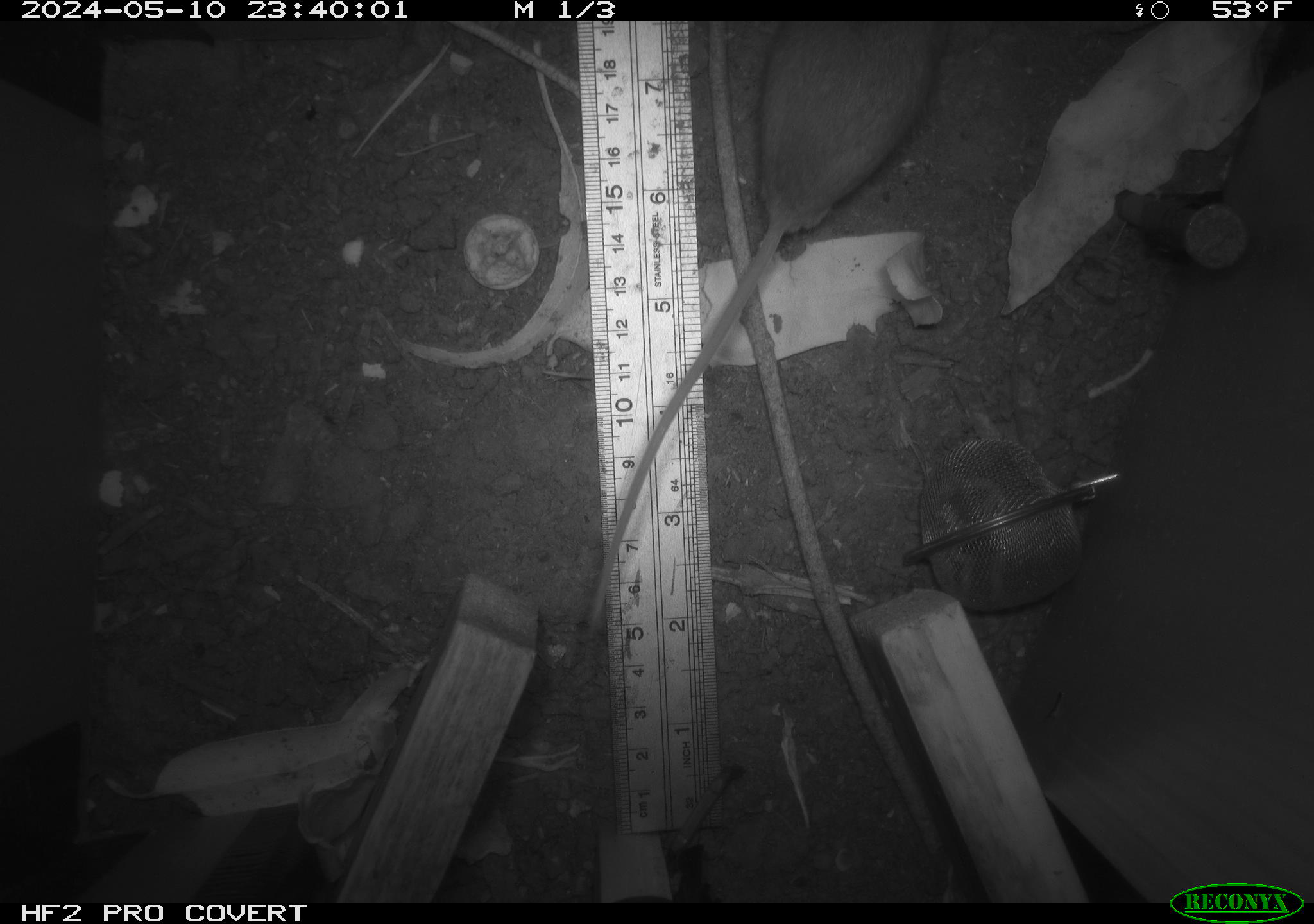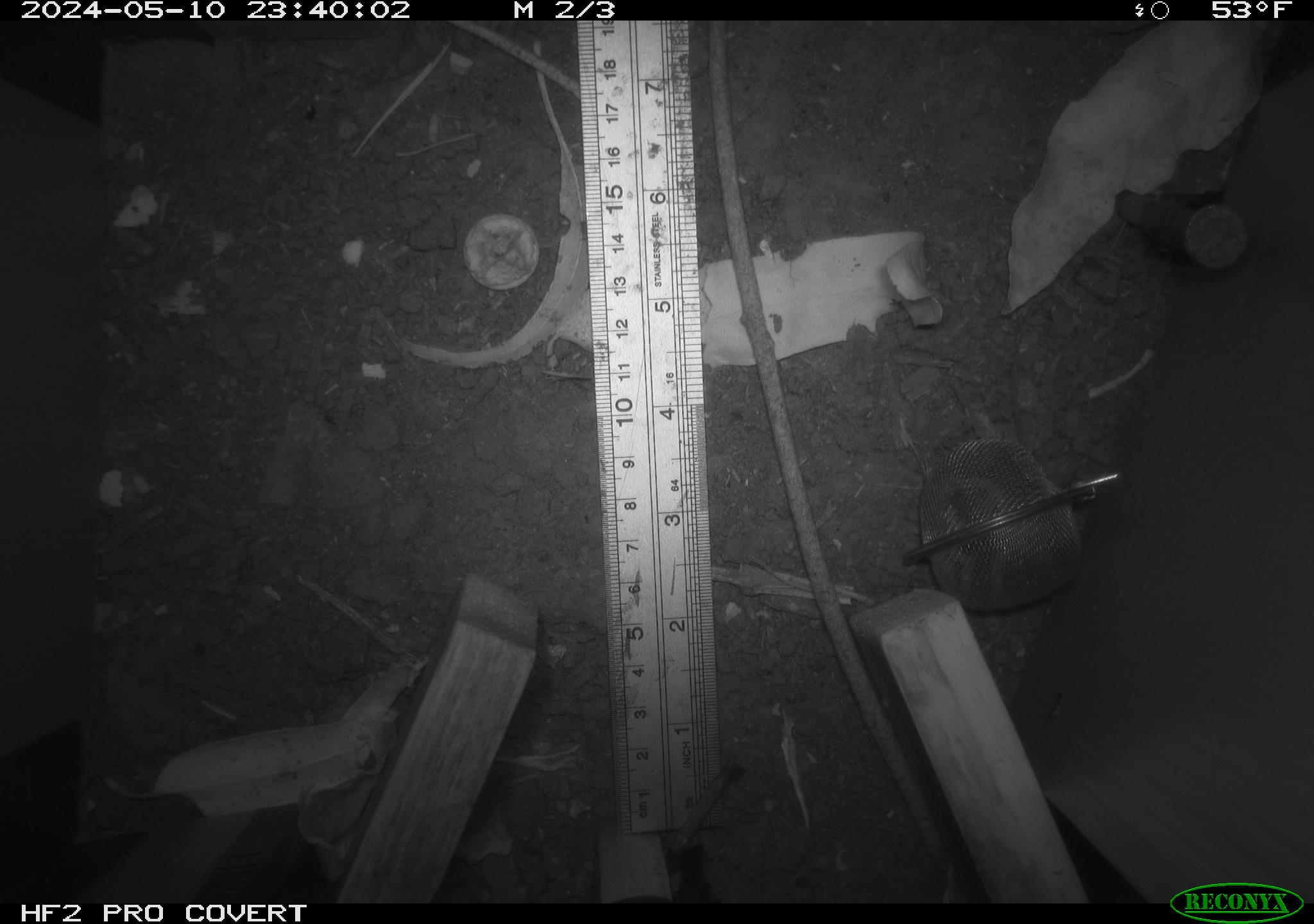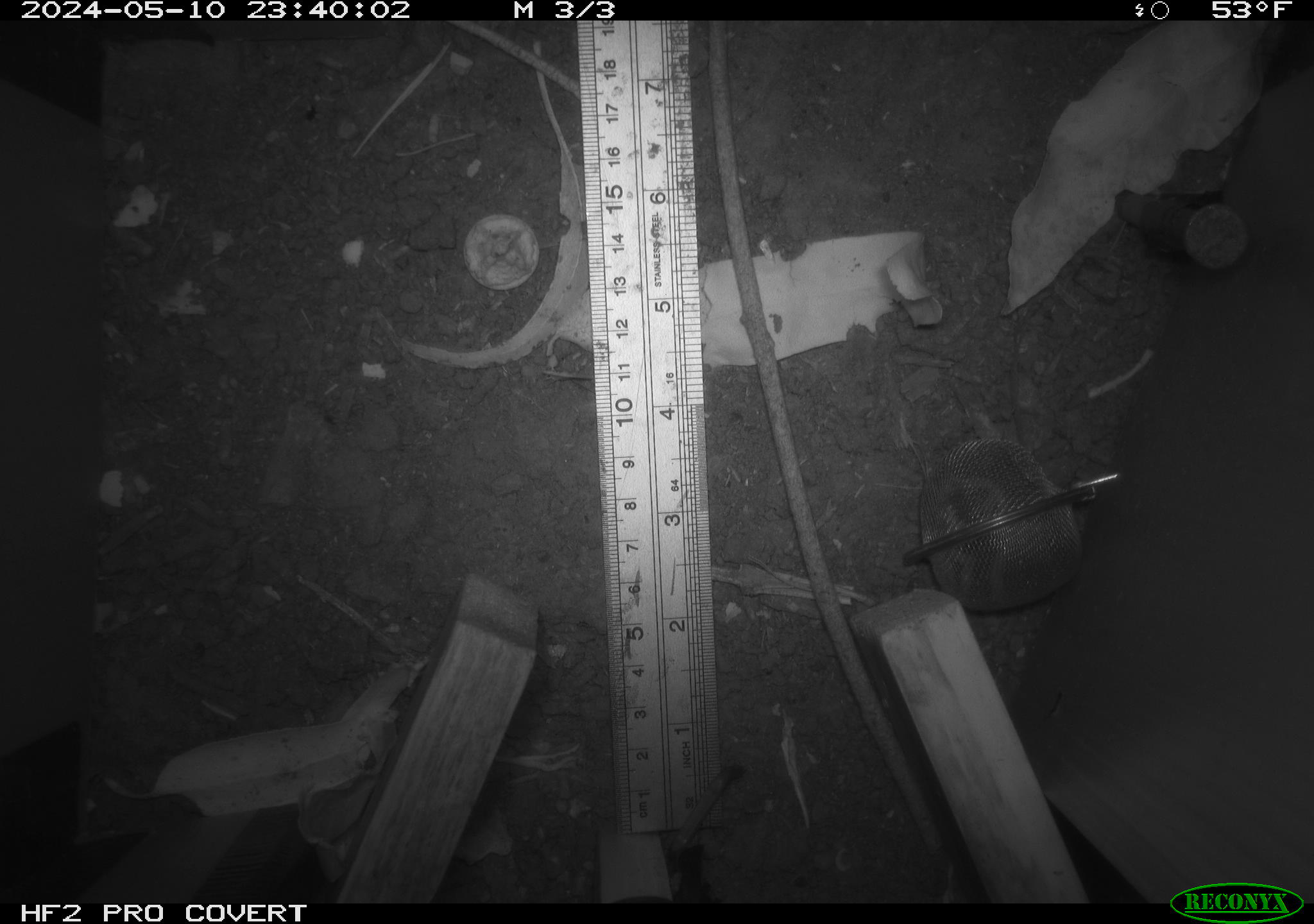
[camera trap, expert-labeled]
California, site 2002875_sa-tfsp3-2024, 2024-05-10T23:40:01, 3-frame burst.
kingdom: Animalia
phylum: Chordata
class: Mammalia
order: Rodentia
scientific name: Rodentia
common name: mouse species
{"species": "mouse species (Rodentia)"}